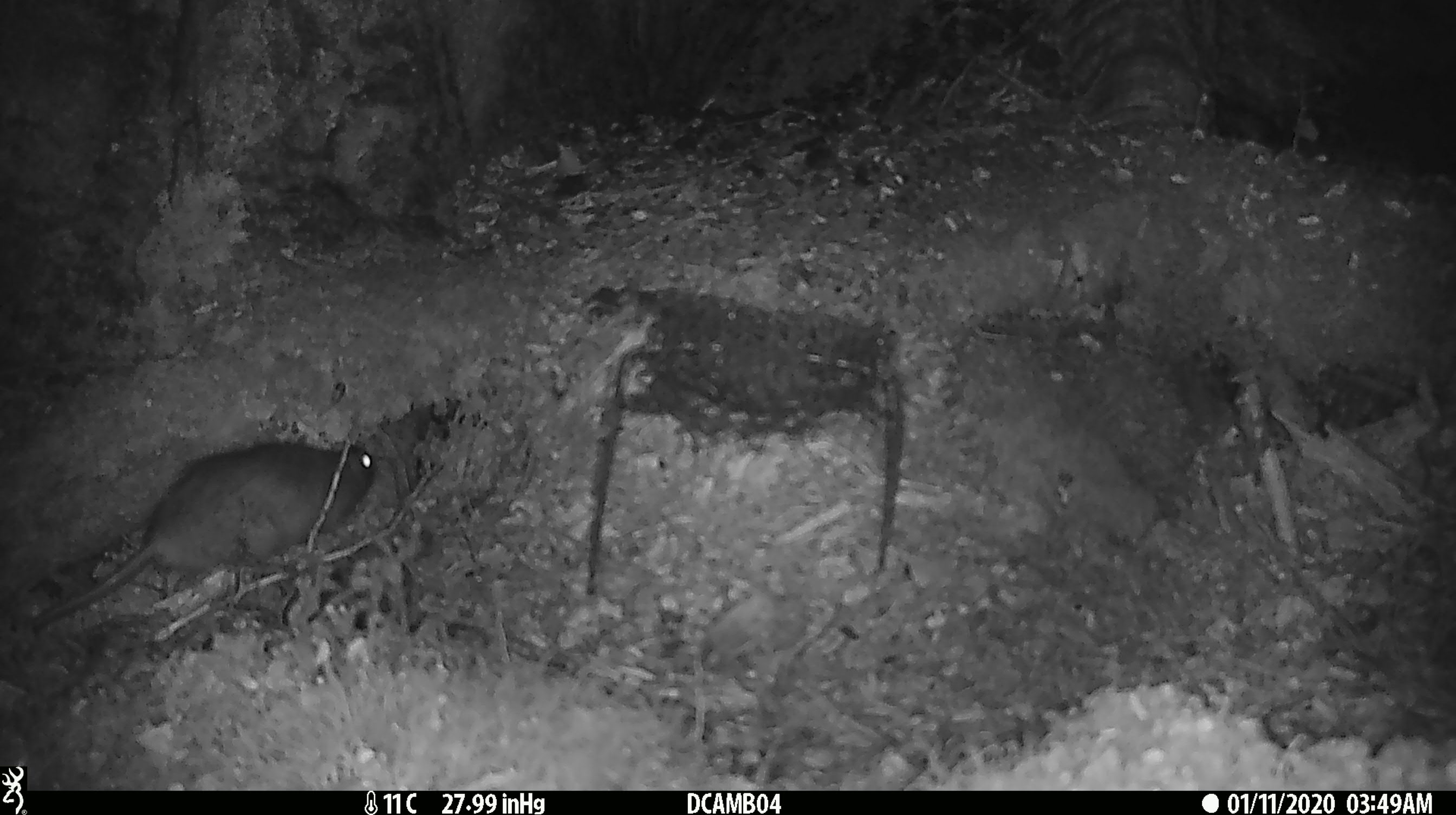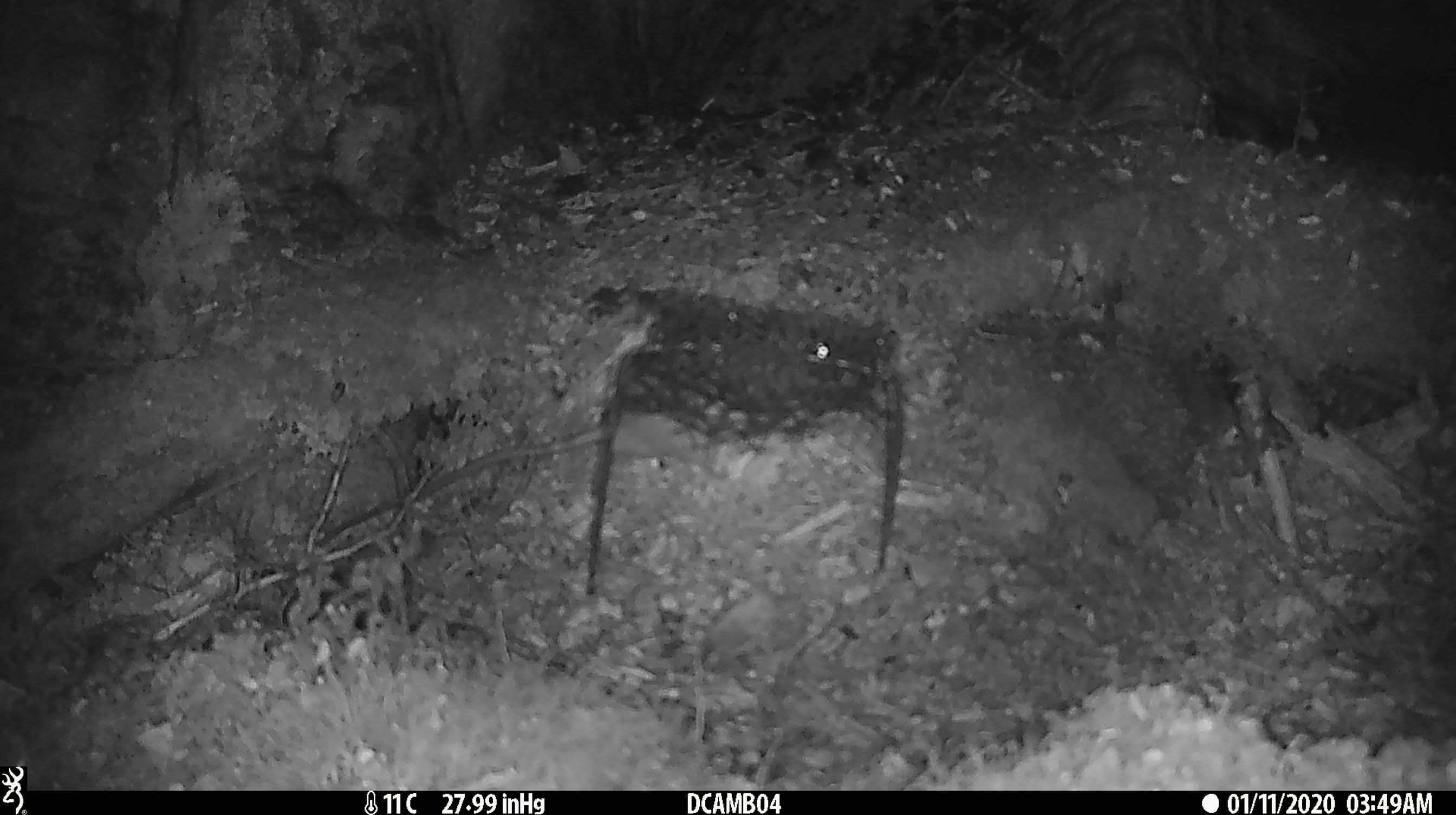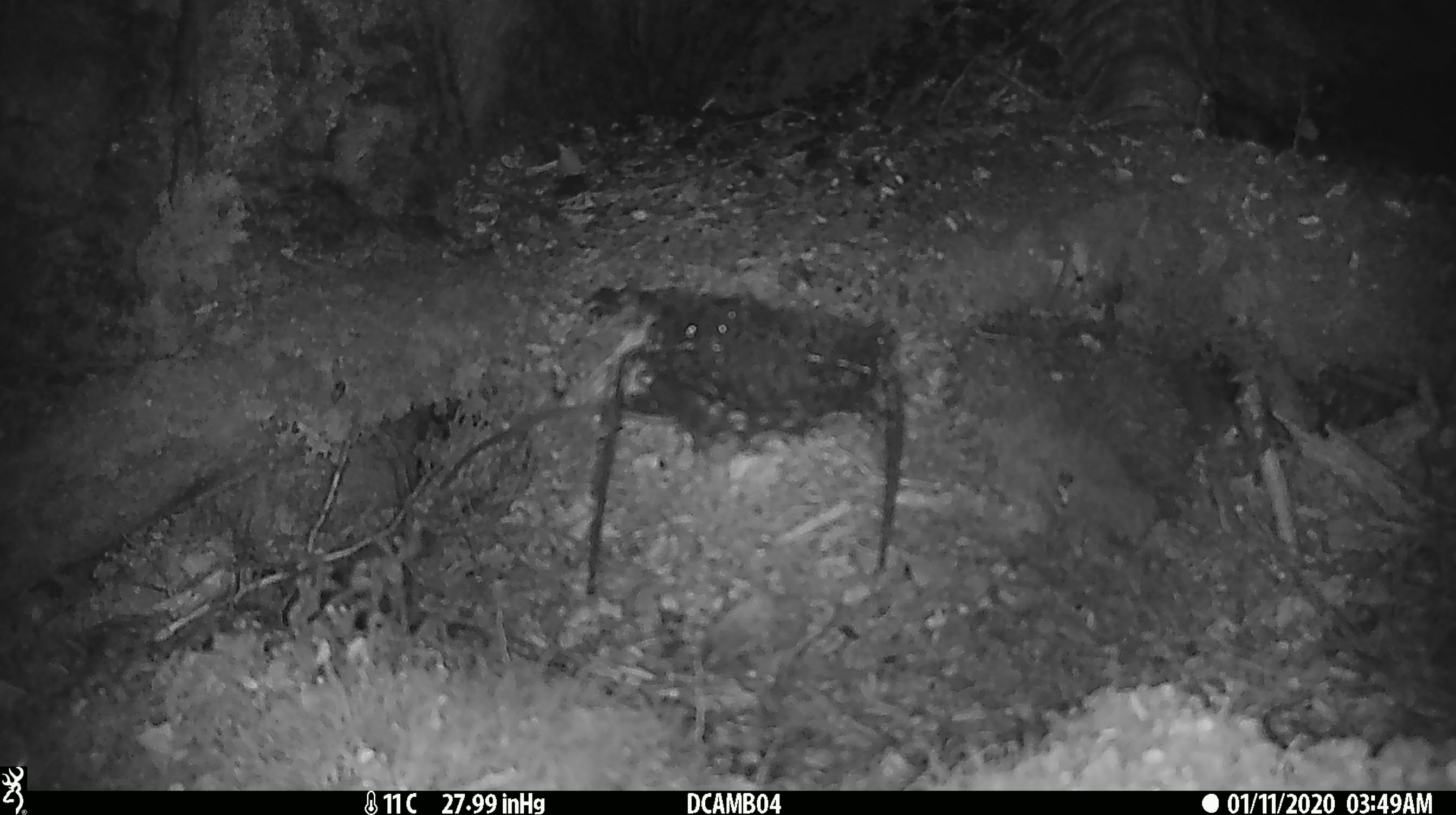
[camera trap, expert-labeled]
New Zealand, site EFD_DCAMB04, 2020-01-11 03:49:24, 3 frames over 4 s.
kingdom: Animalia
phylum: Chordata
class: Mammalia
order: Rodentia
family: Muridae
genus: Rattus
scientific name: Rattus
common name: rat